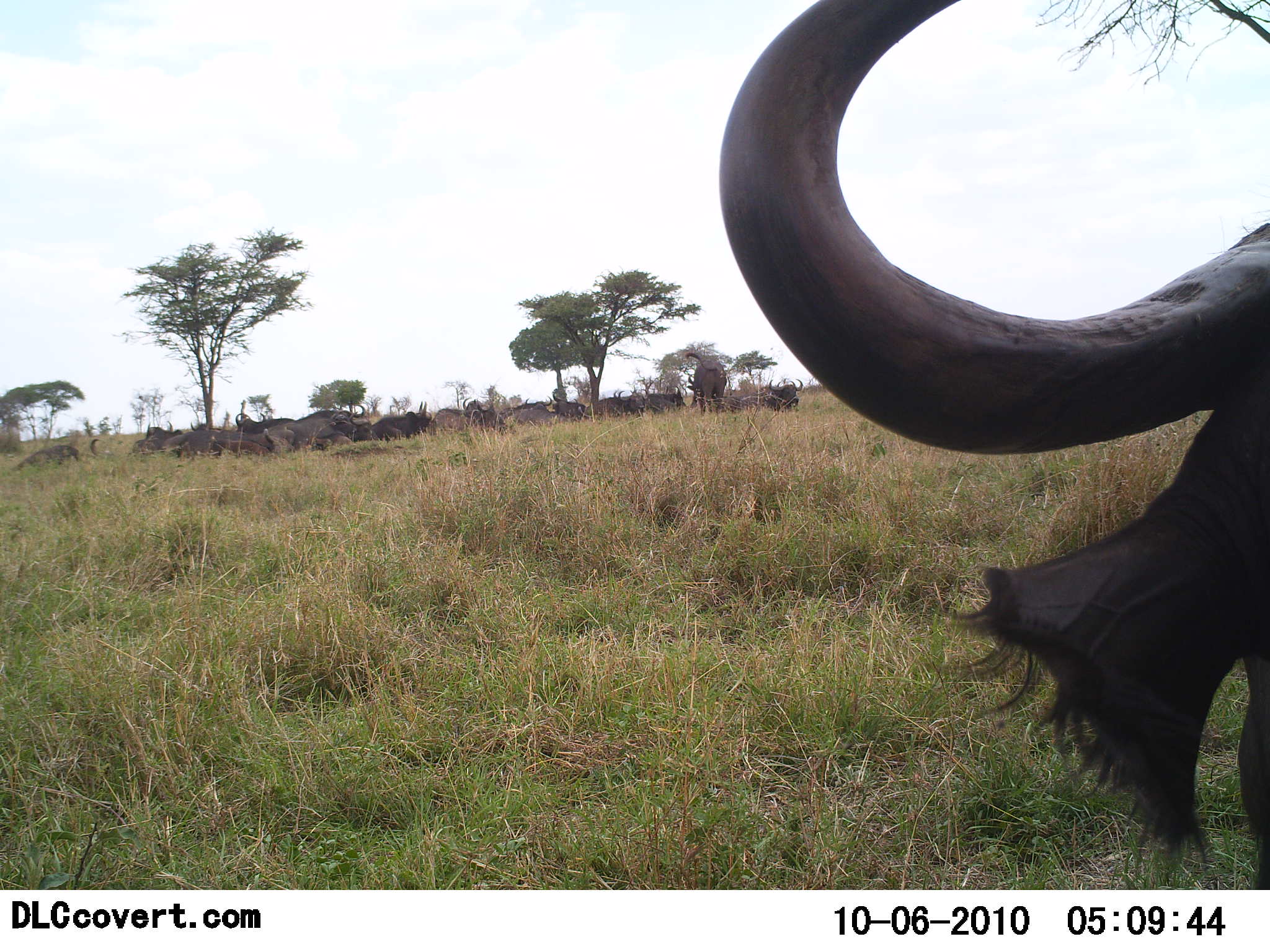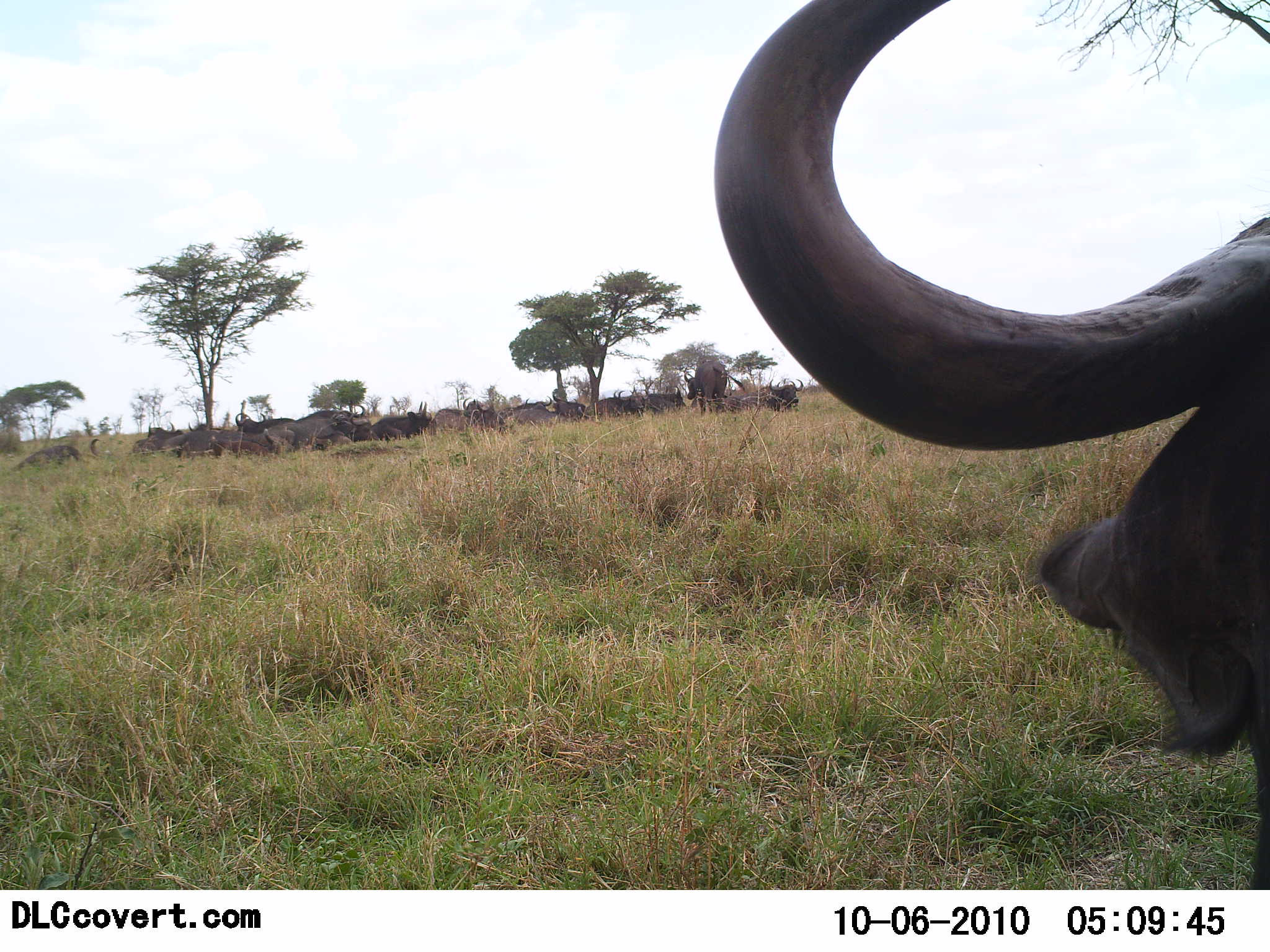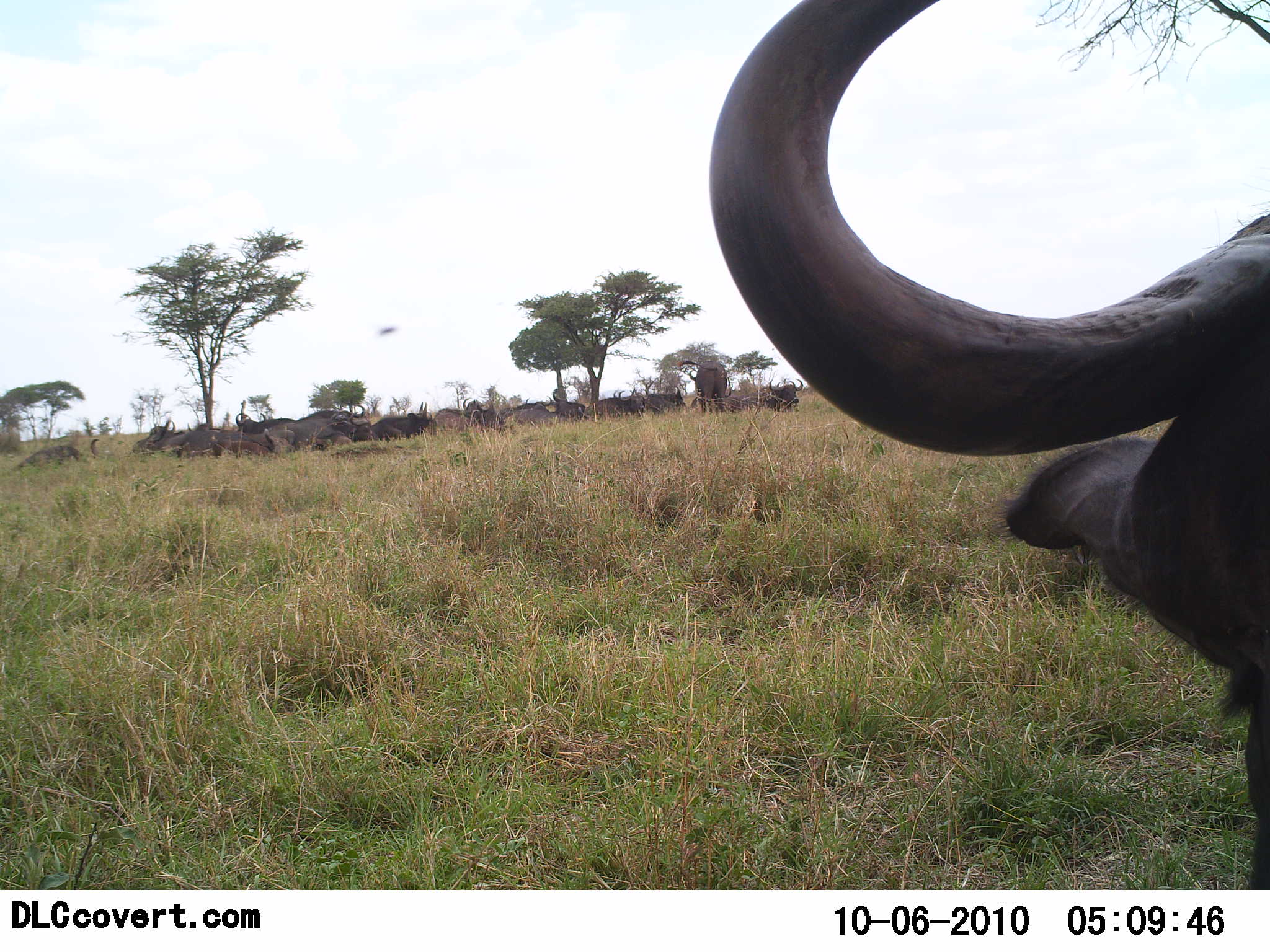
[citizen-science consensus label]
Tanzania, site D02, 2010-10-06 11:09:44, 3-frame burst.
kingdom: Animalia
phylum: Chordata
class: Mammalia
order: Artiodactyla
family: Bovidae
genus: Syncerus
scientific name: Syncerus caffer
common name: cape buffalo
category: buffalo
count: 11-50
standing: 47%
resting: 67%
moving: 7%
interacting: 0%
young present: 0%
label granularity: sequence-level